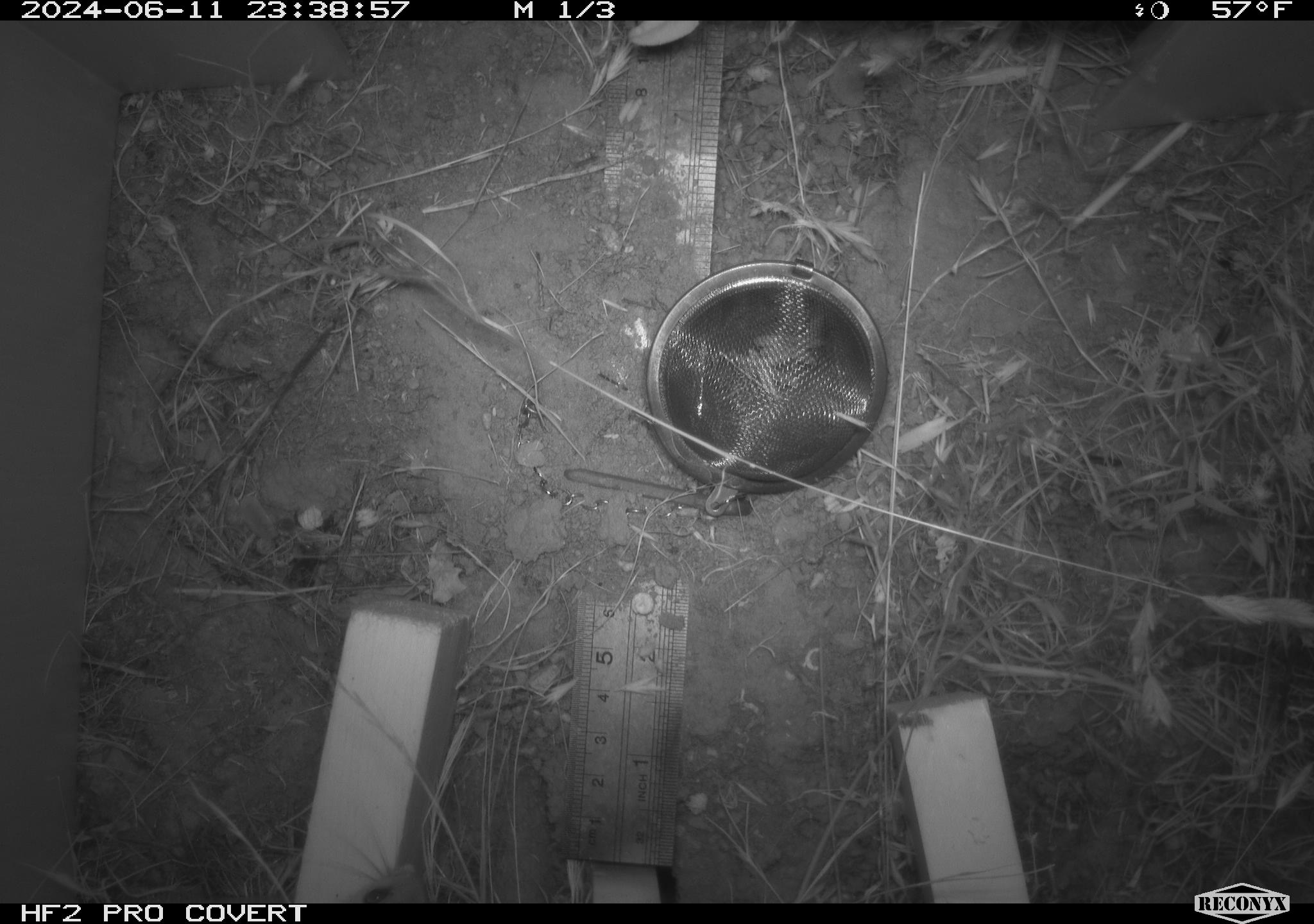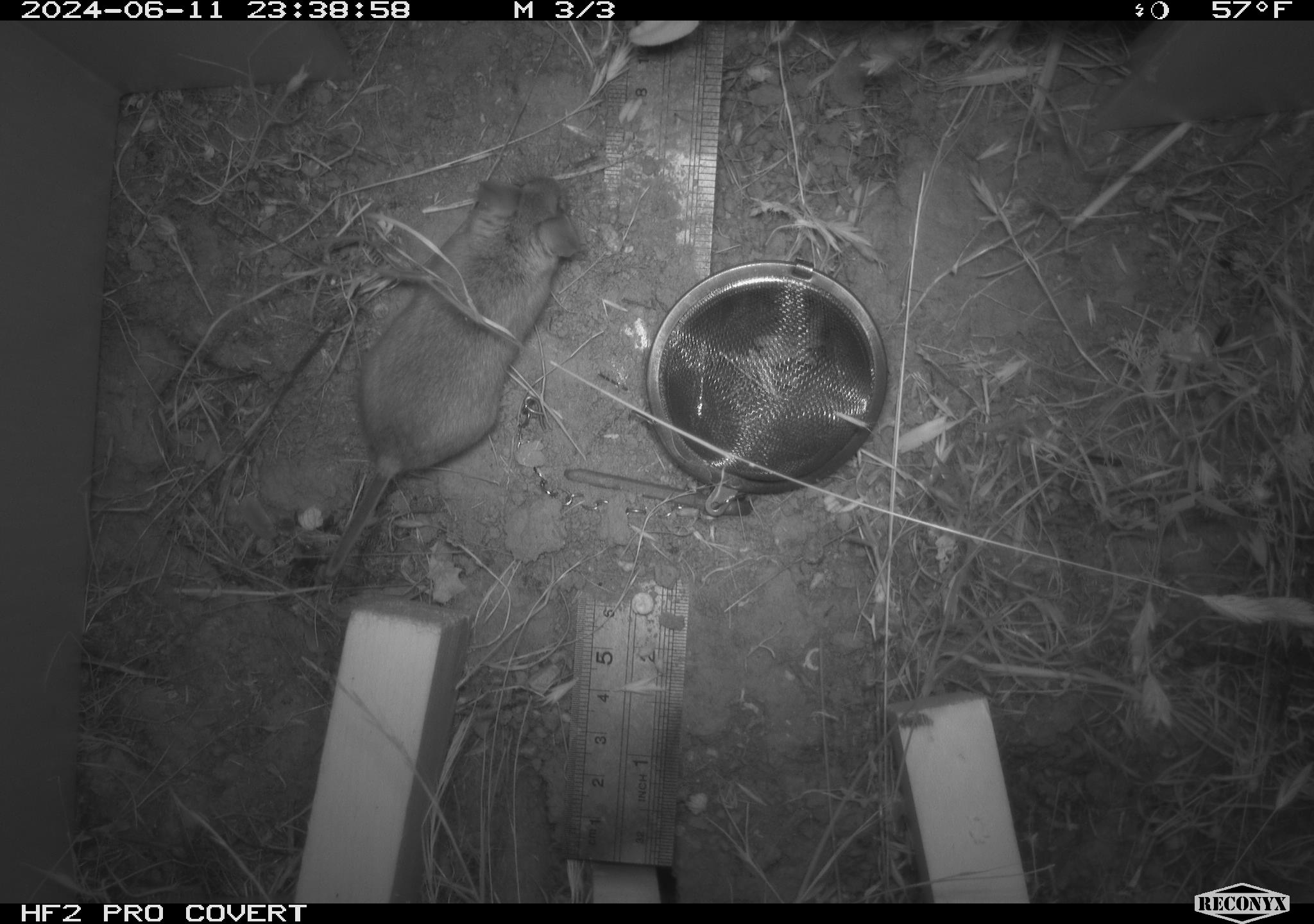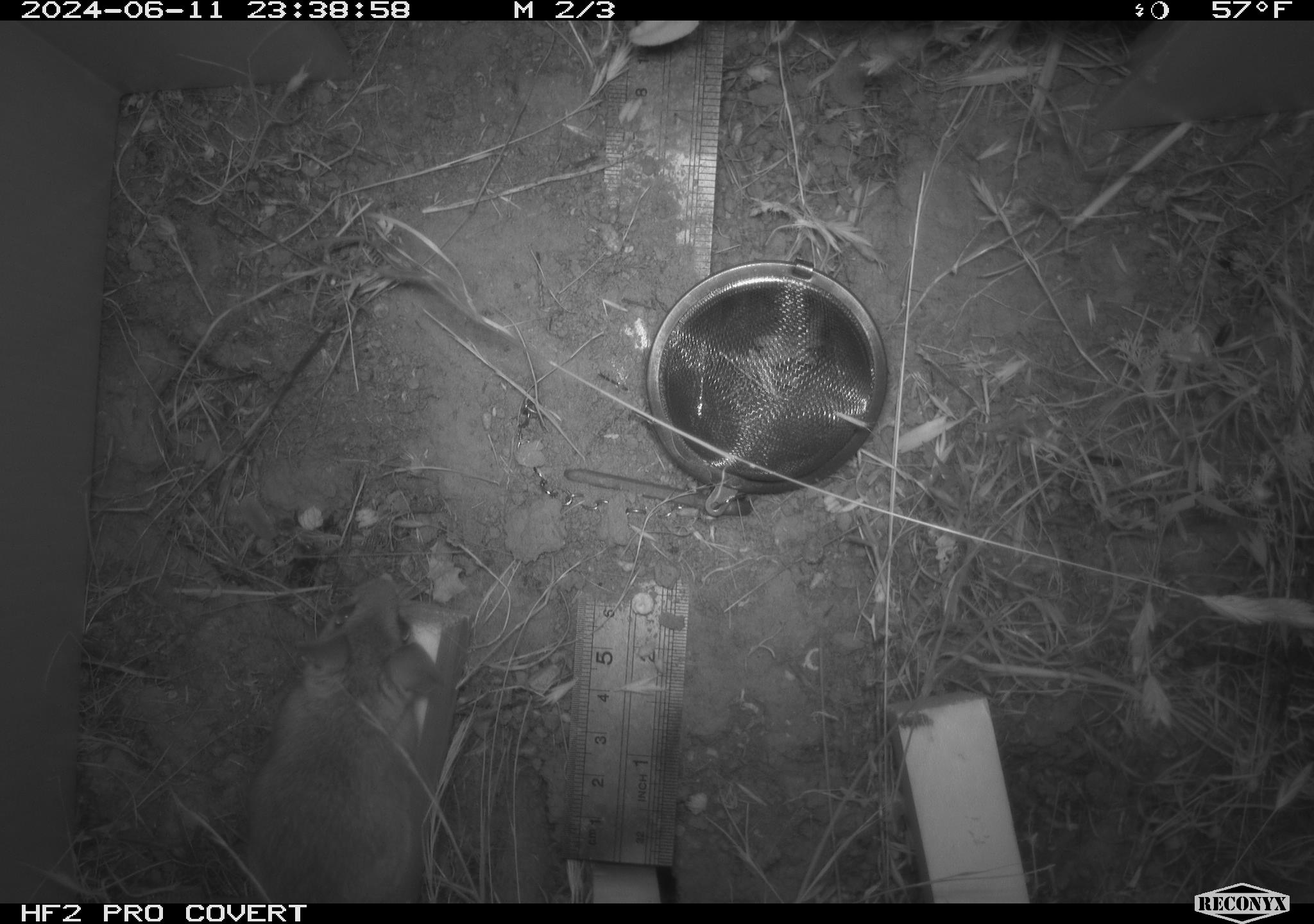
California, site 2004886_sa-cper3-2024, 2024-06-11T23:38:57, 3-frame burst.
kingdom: Animalia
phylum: Chordata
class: Mammalia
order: Rodentia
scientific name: Rodentia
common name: rodent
Rodent (Rodentia).